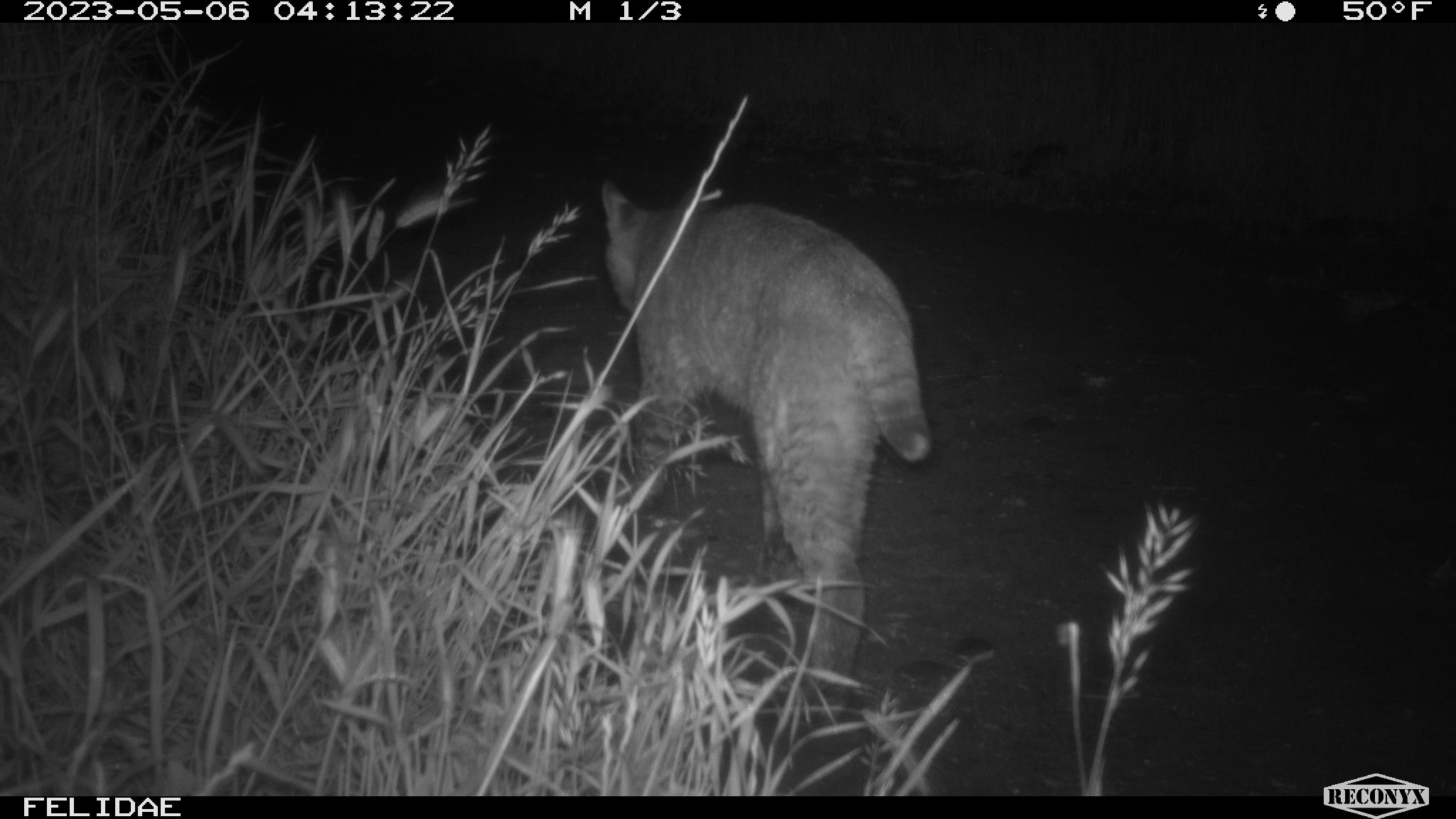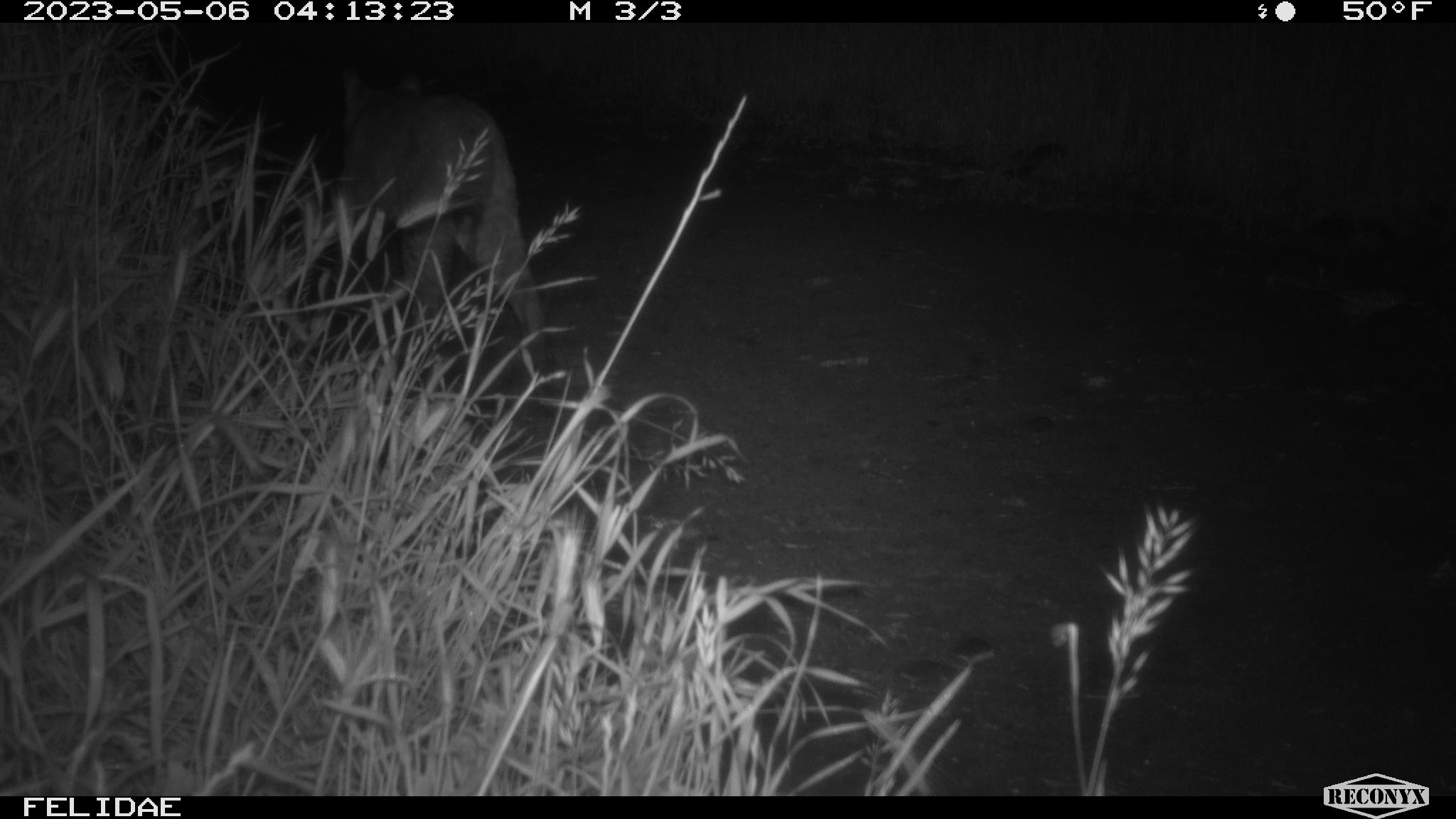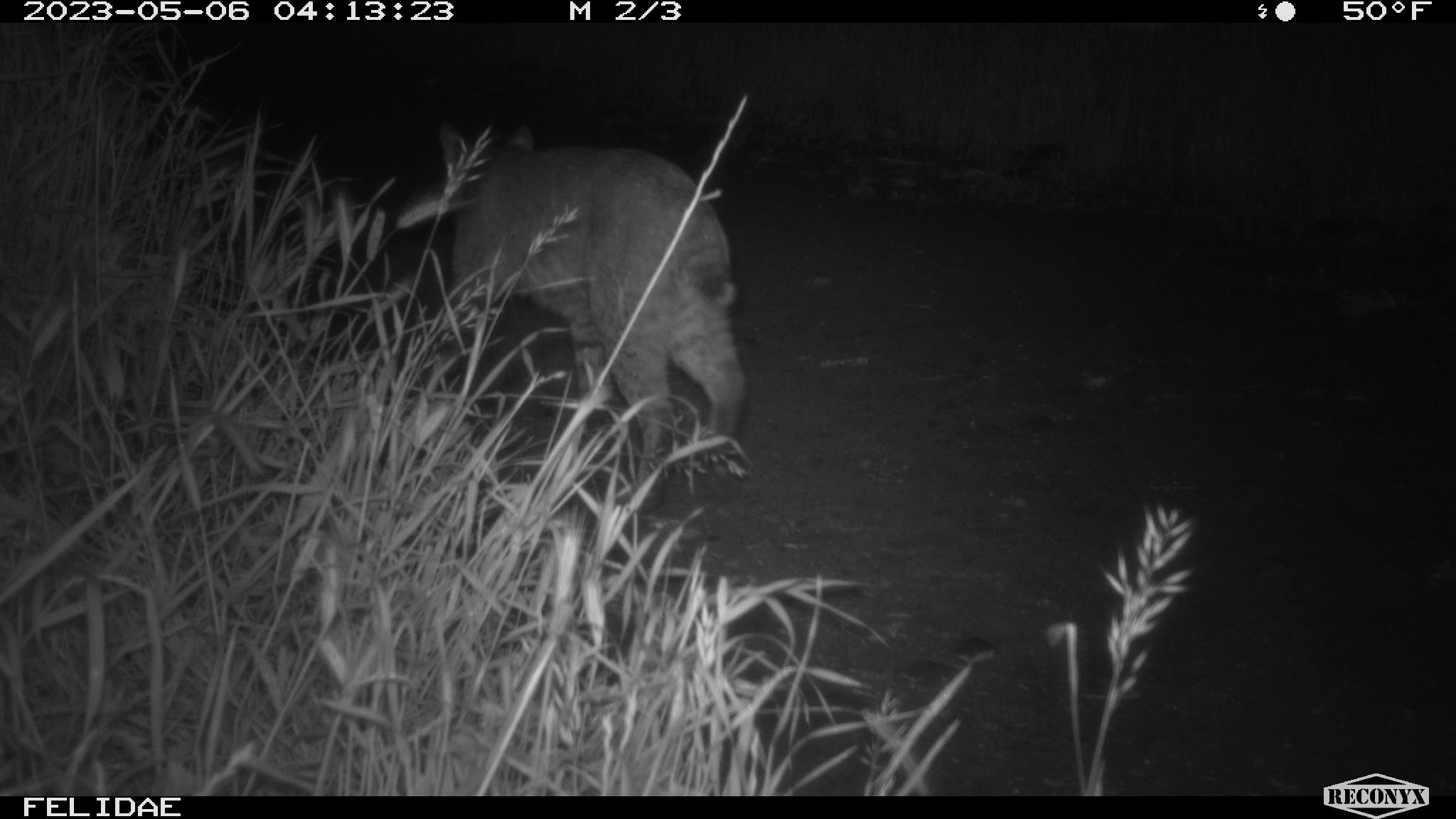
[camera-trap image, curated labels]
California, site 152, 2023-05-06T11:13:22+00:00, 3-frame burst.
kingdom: Animalia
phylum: Chordata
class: Mammalia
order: Carnivora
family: Felidae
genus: Lynx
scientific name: Lynx rufus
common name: bobcat